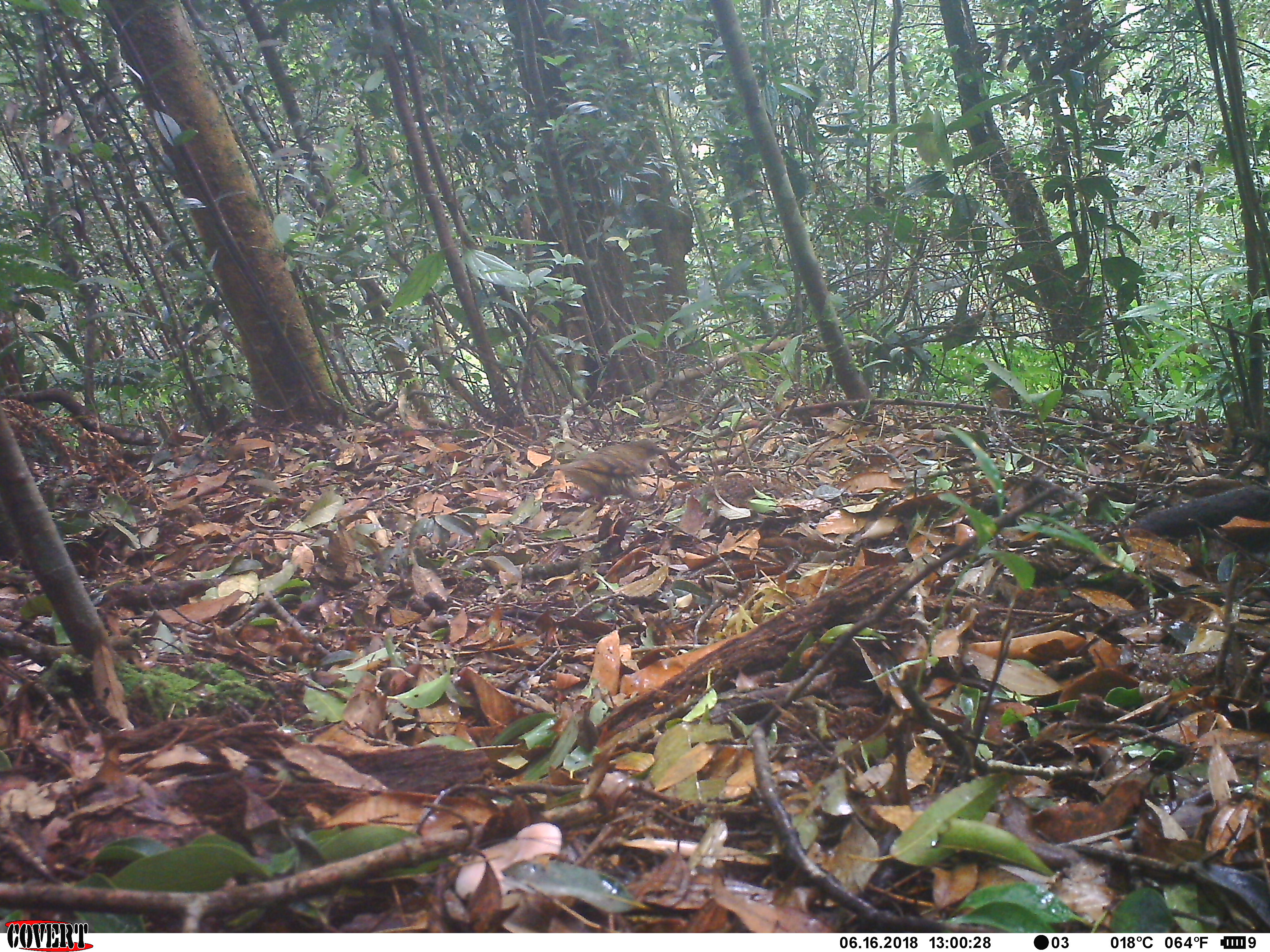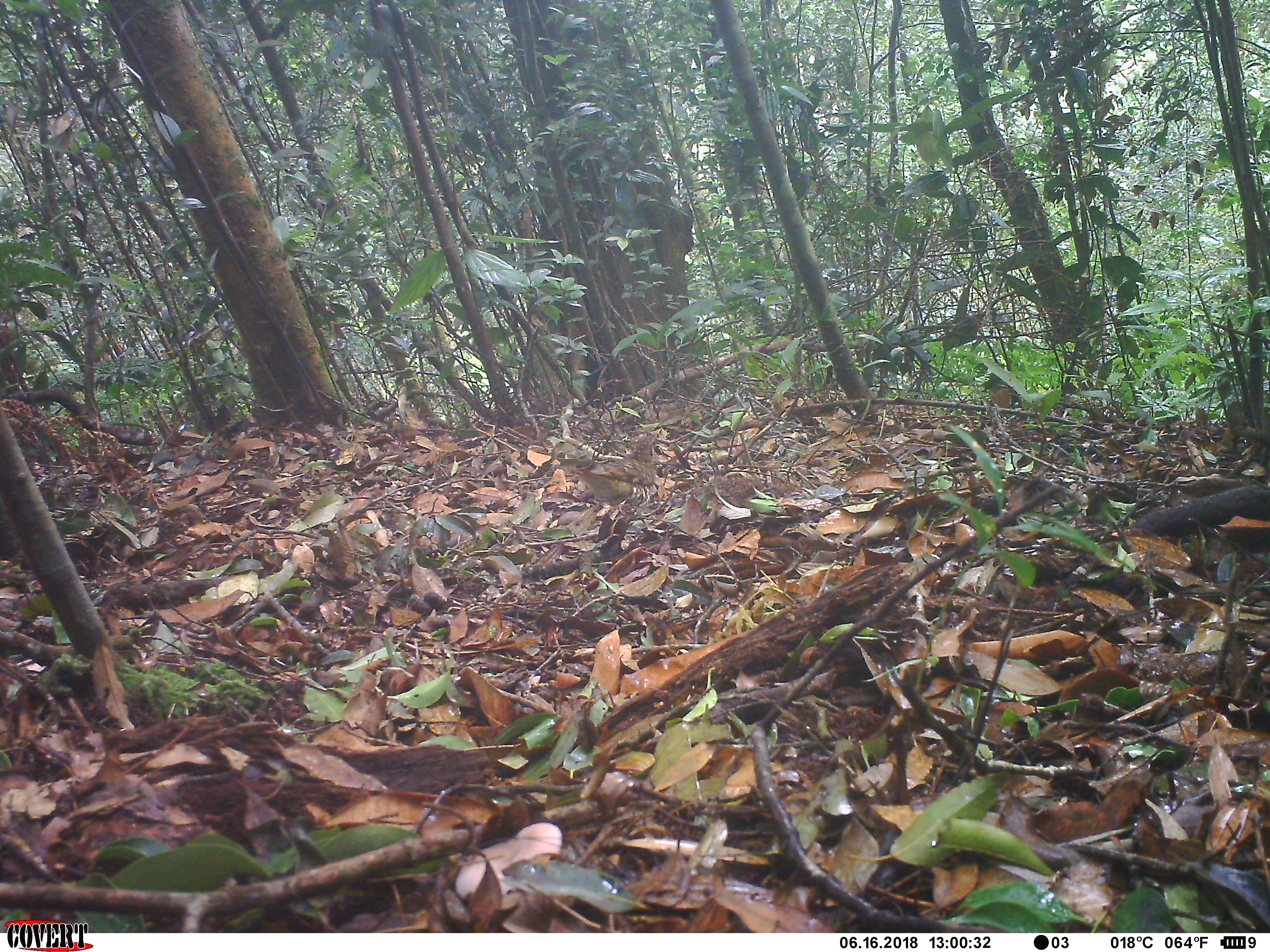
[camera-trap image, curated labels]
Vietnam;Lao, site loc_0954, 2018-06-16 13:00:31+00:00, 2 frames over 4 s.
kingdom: Animalia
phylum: Chordata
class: Aves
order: Passeriformes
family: Turdidae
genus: Zoothera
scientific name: Zoothera dauma dauma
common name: scaly thrush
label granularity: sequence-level